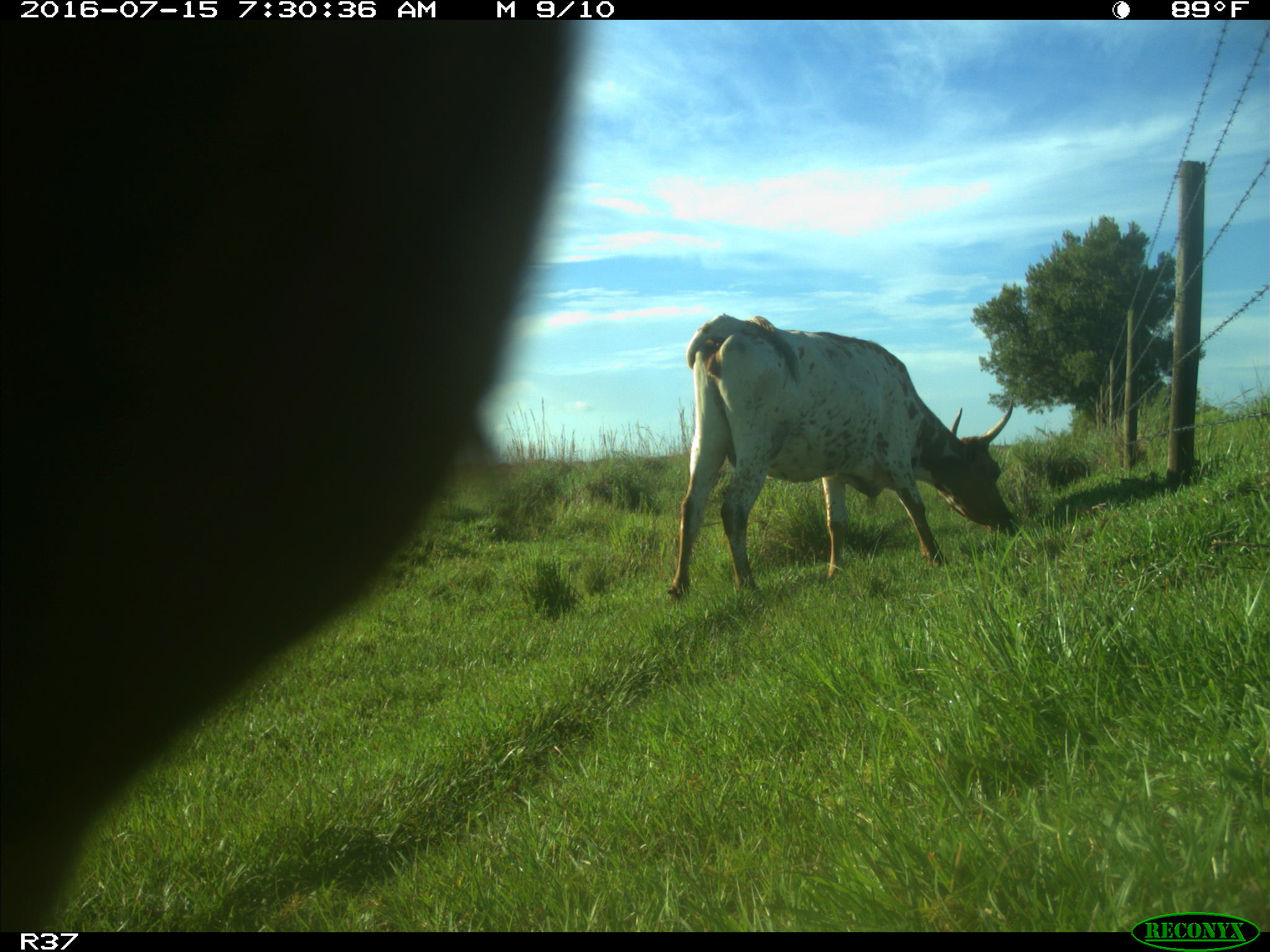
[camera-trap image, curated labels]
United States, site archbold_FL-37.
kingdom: Animalia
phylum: Chordata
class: Mammalia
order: Artiodactyla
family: Bovidae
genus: Bos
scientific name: Bos taurus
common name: domestic cow